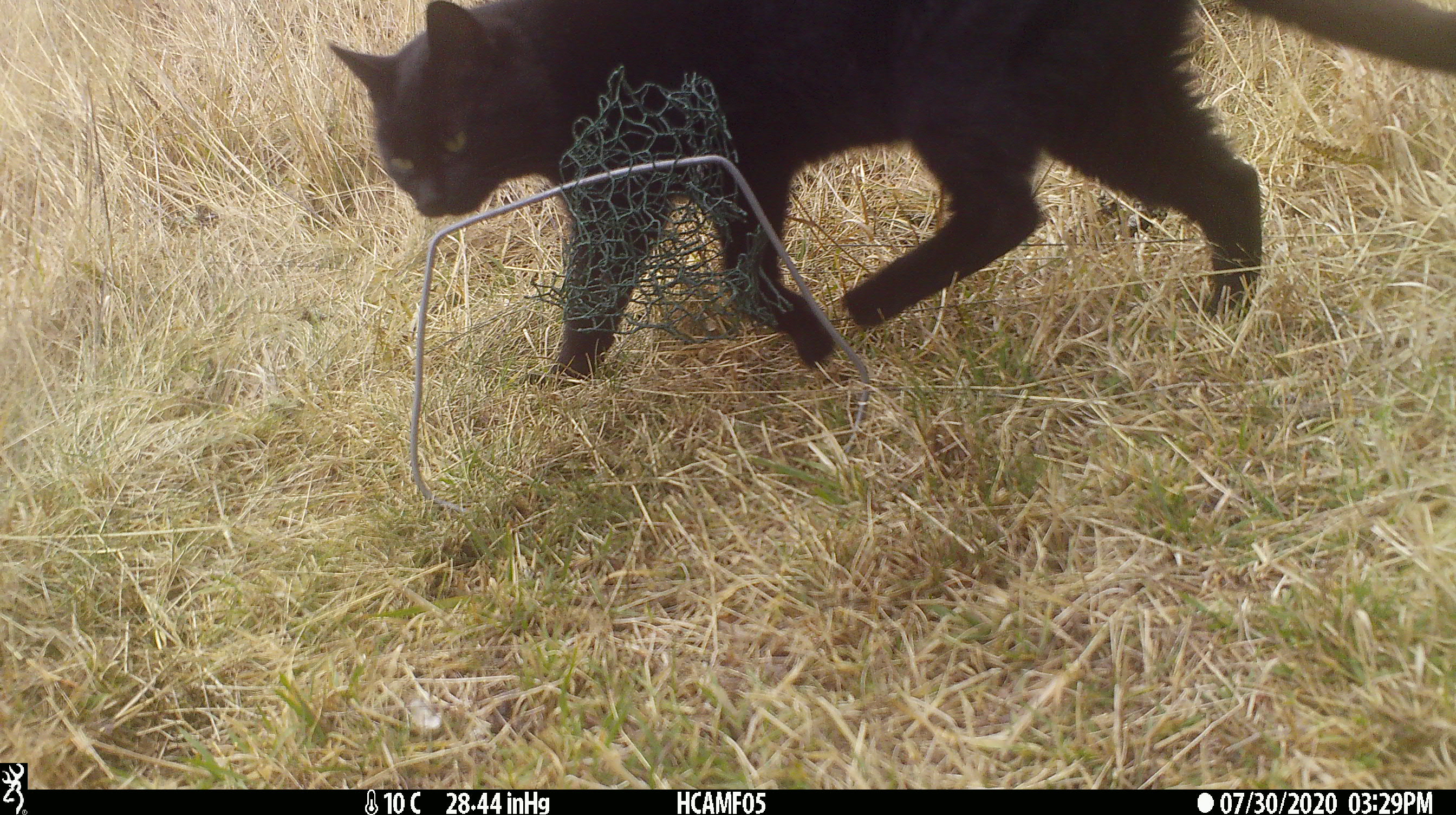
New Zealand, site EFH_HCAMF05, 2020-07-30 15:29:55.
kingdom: Animalia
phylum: Chordata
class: Mammalia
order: Carnivora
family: Felidae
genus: Felis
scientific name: Felis catus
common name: domestic cat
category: cat